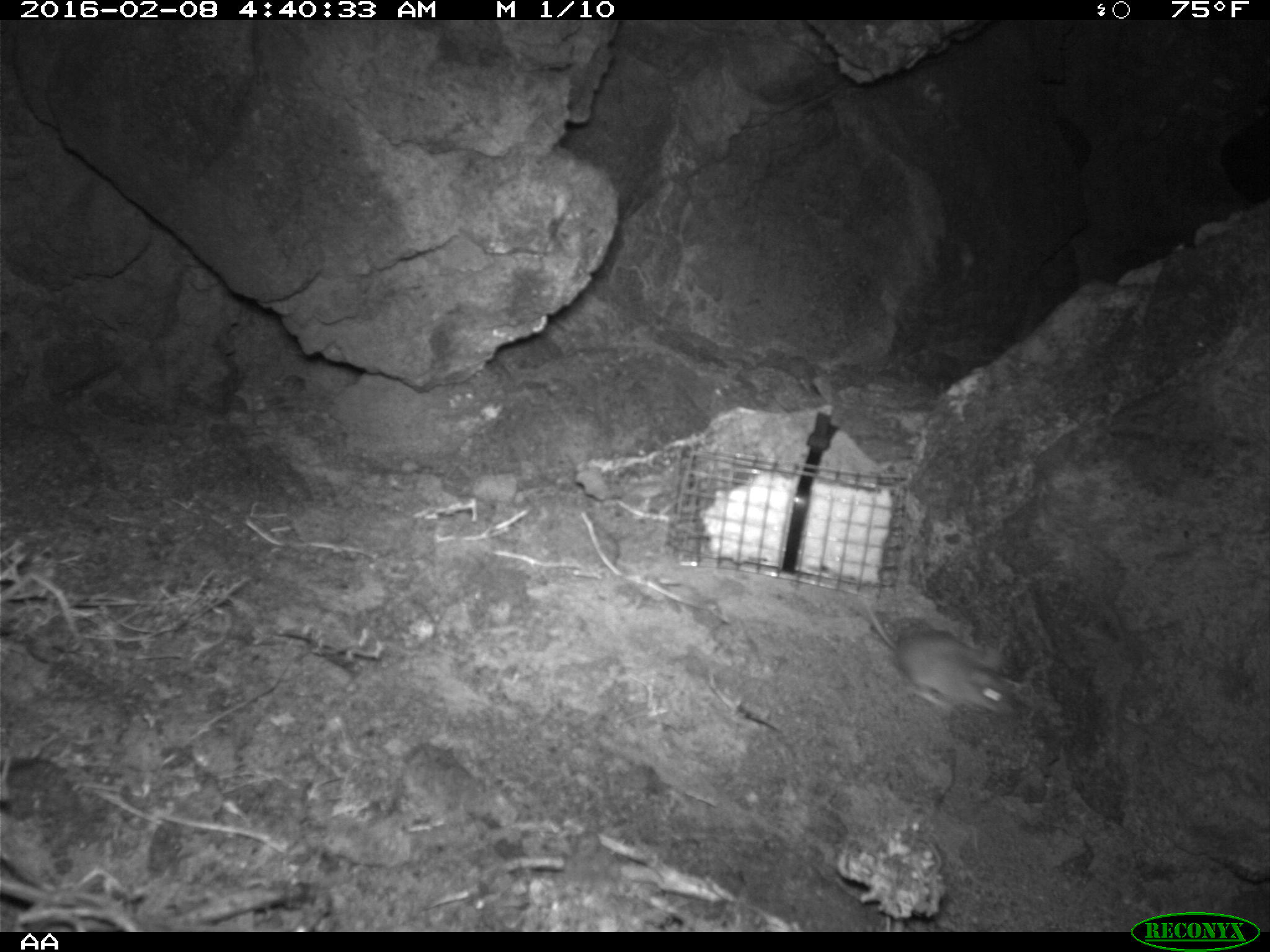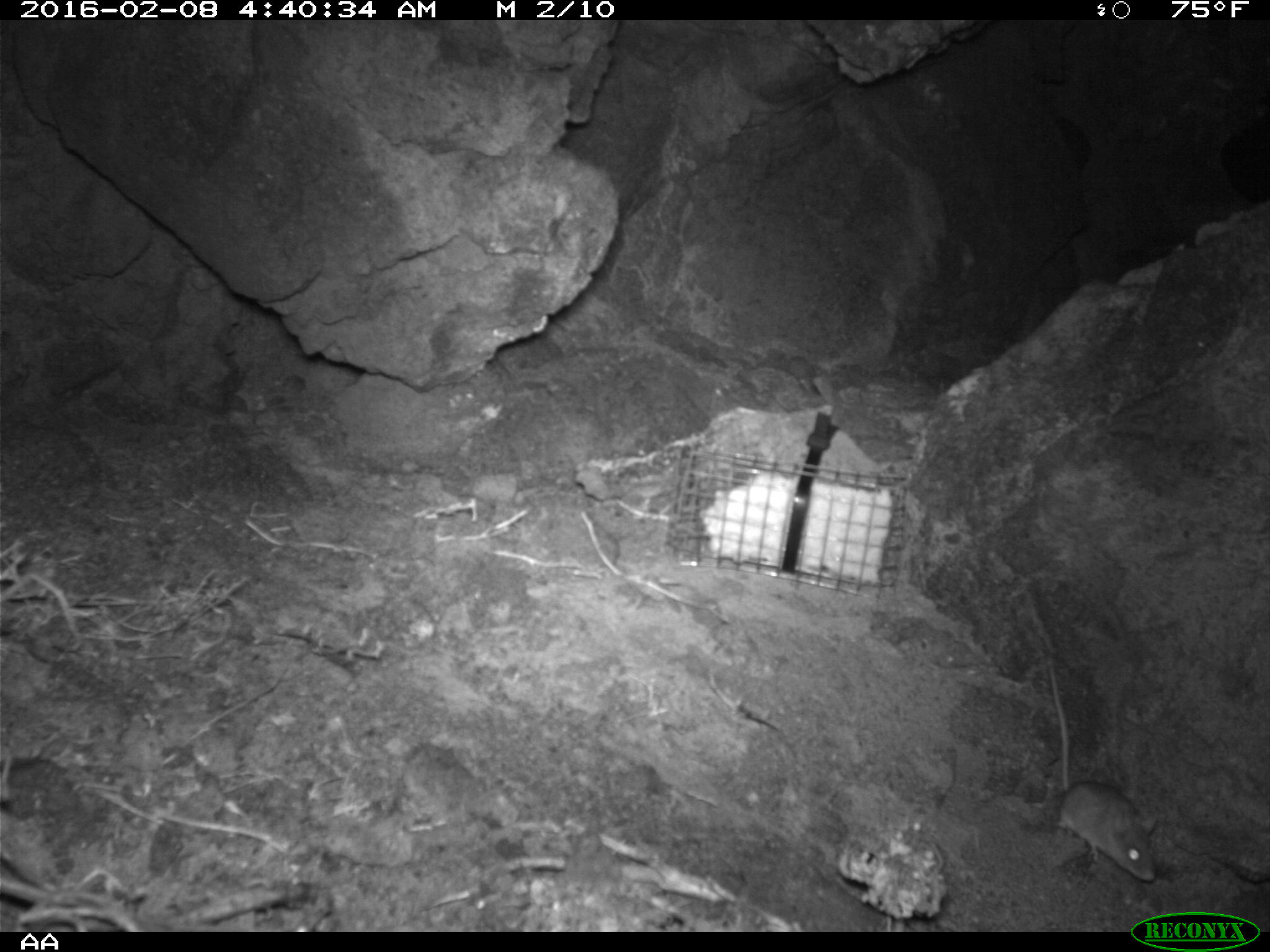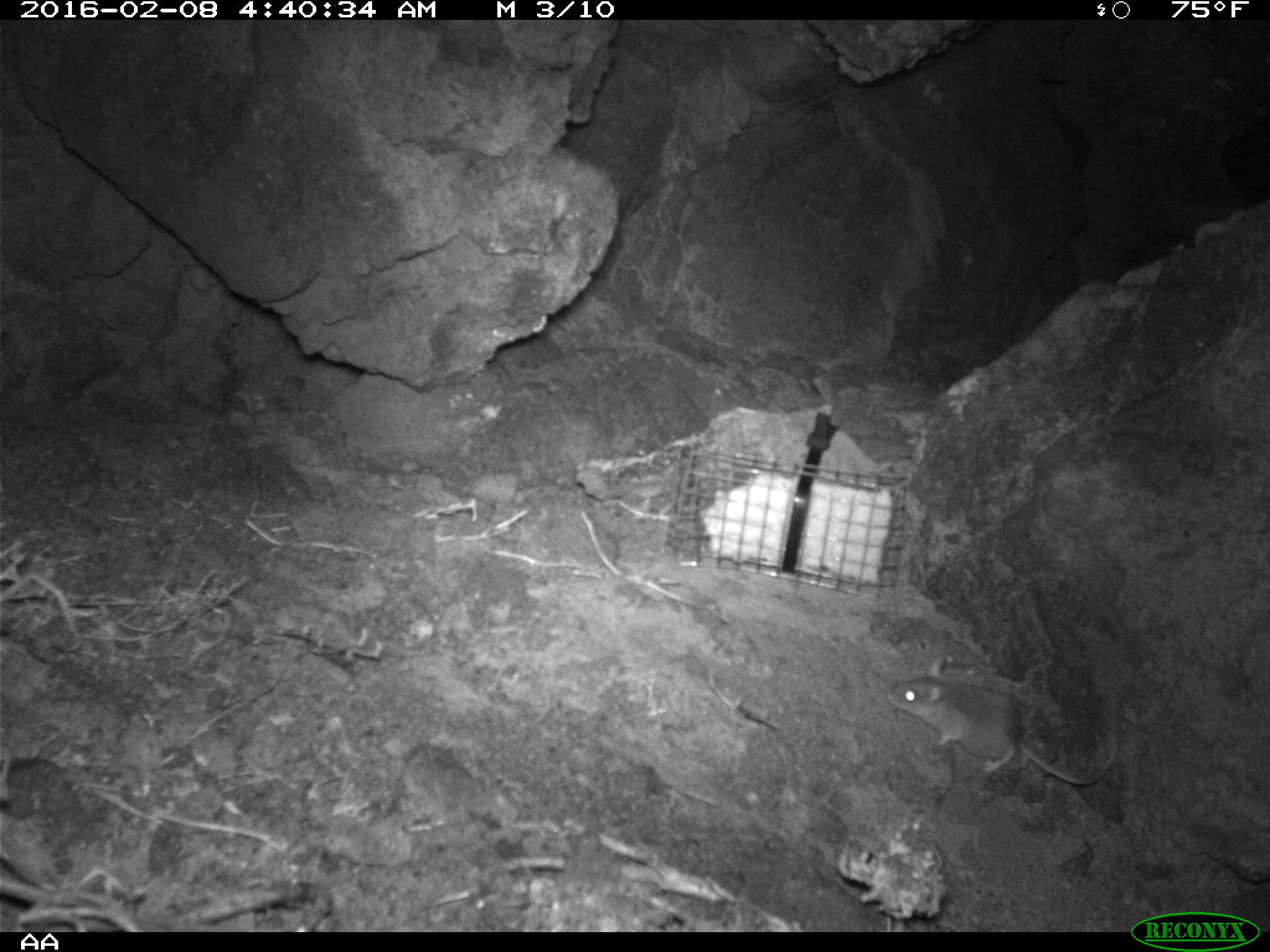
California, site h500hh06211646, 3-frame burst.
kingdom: Animalia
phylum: Chordata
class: Mammalia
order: Rodentia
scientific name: Rodentia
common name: rodent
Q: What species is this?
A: Rodent (Rodentia).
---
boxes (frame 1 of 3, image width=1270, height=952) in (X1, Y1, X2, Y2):
rodent: (856, 588, 1021, 715)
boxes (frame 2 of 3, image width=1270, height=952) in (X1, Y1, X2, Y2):
rodent: (1050, 669, 1159, 881)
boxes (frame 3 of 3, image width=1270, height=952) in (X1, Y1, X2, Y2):
rodent: (884, 654, 1117, 785)